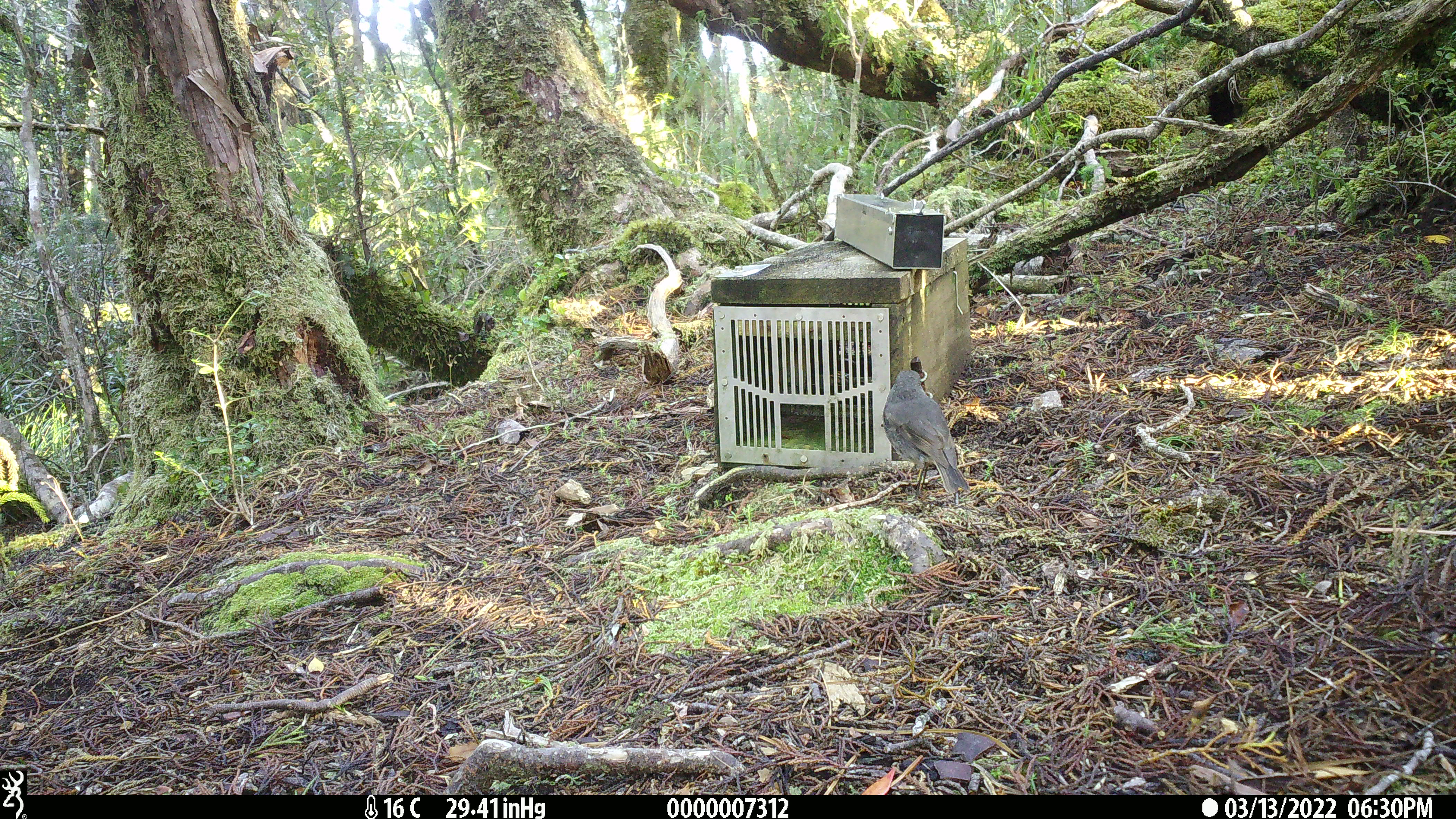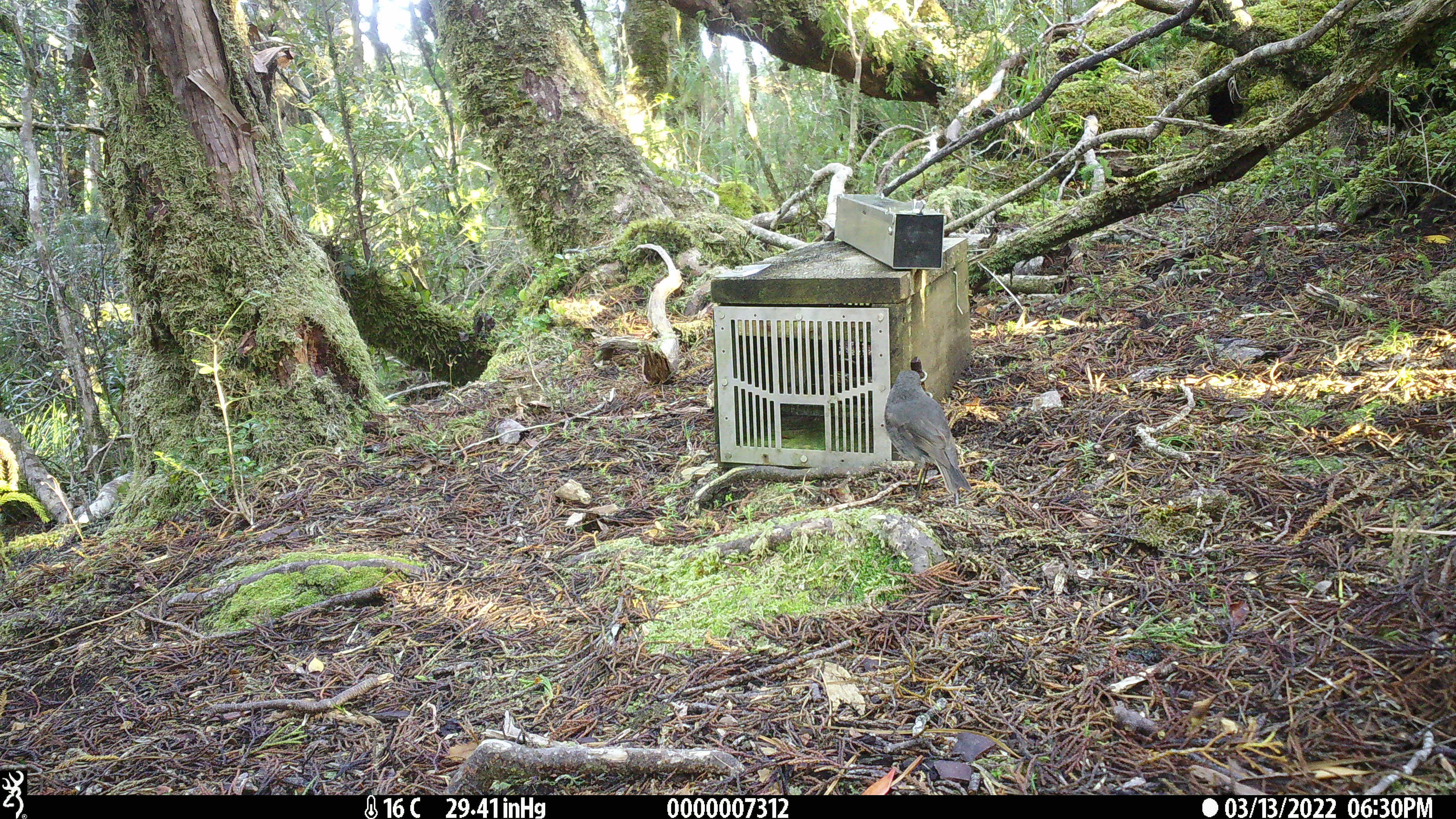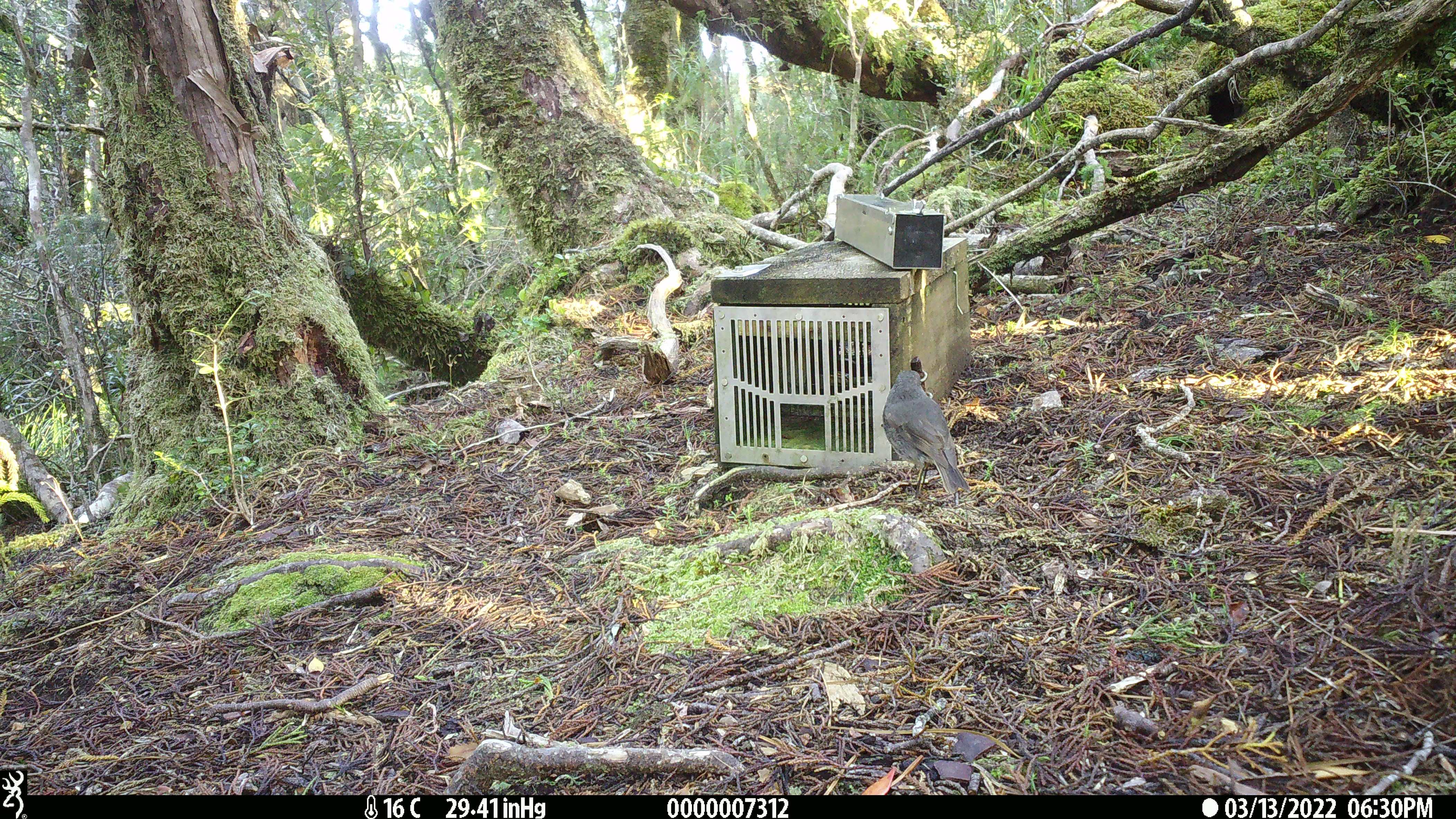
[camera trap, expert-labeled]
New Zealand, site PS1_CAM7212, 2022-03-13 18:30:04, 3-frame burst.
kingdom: Animalia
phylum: Chordata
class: Aves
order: Passeriformes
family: Petroicidae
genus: Petroica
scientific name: Petroica australis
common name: new zealand robin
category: robin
Robin (new zealand robin) (Petroica australis).